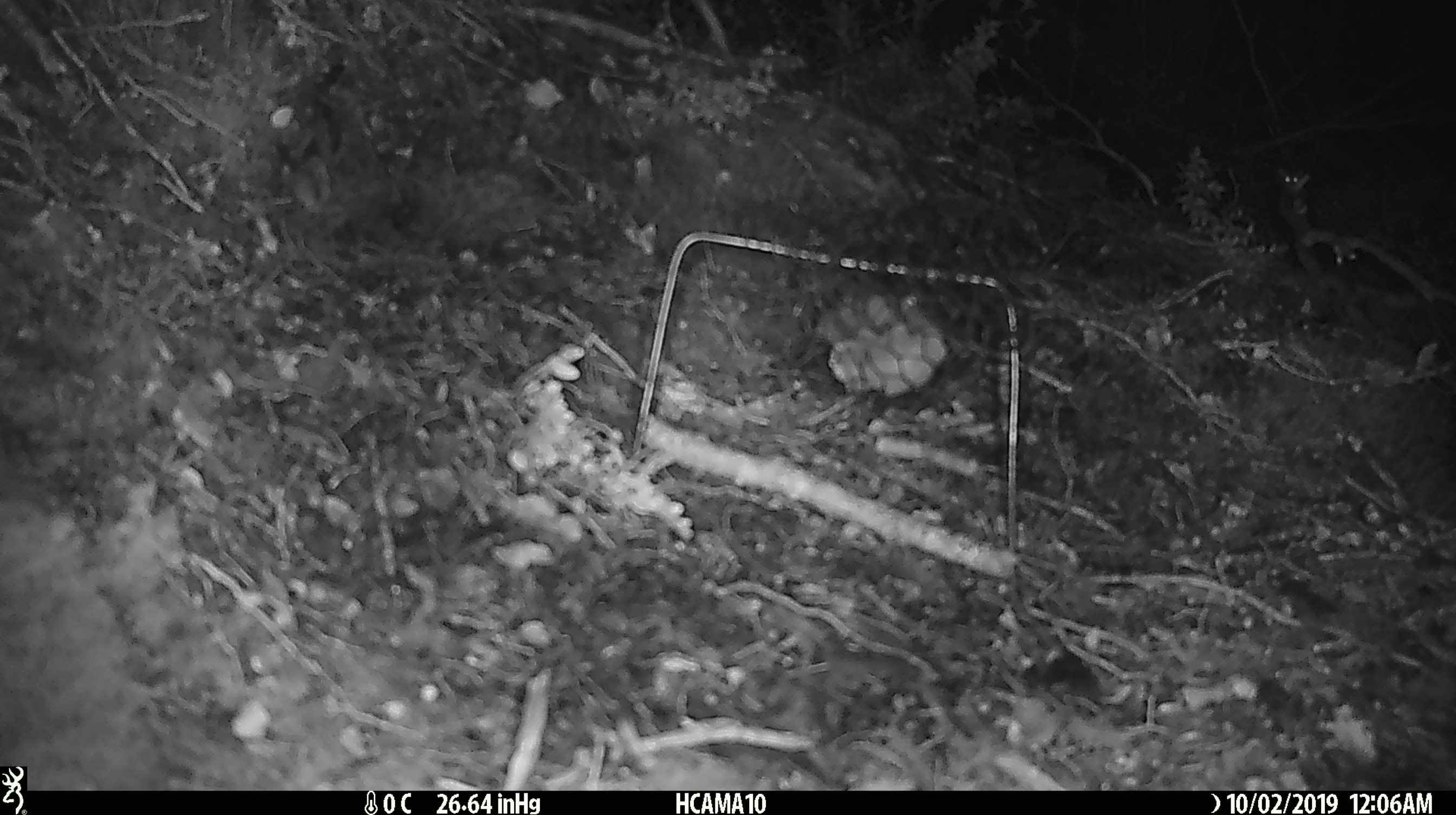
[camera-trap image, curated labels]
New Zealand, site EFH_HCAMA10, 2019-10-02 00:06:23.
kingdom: Animalia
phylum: Chordata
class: Mammalia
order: Rodentia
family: Muridae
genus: Mus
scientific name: Mus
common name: mouse